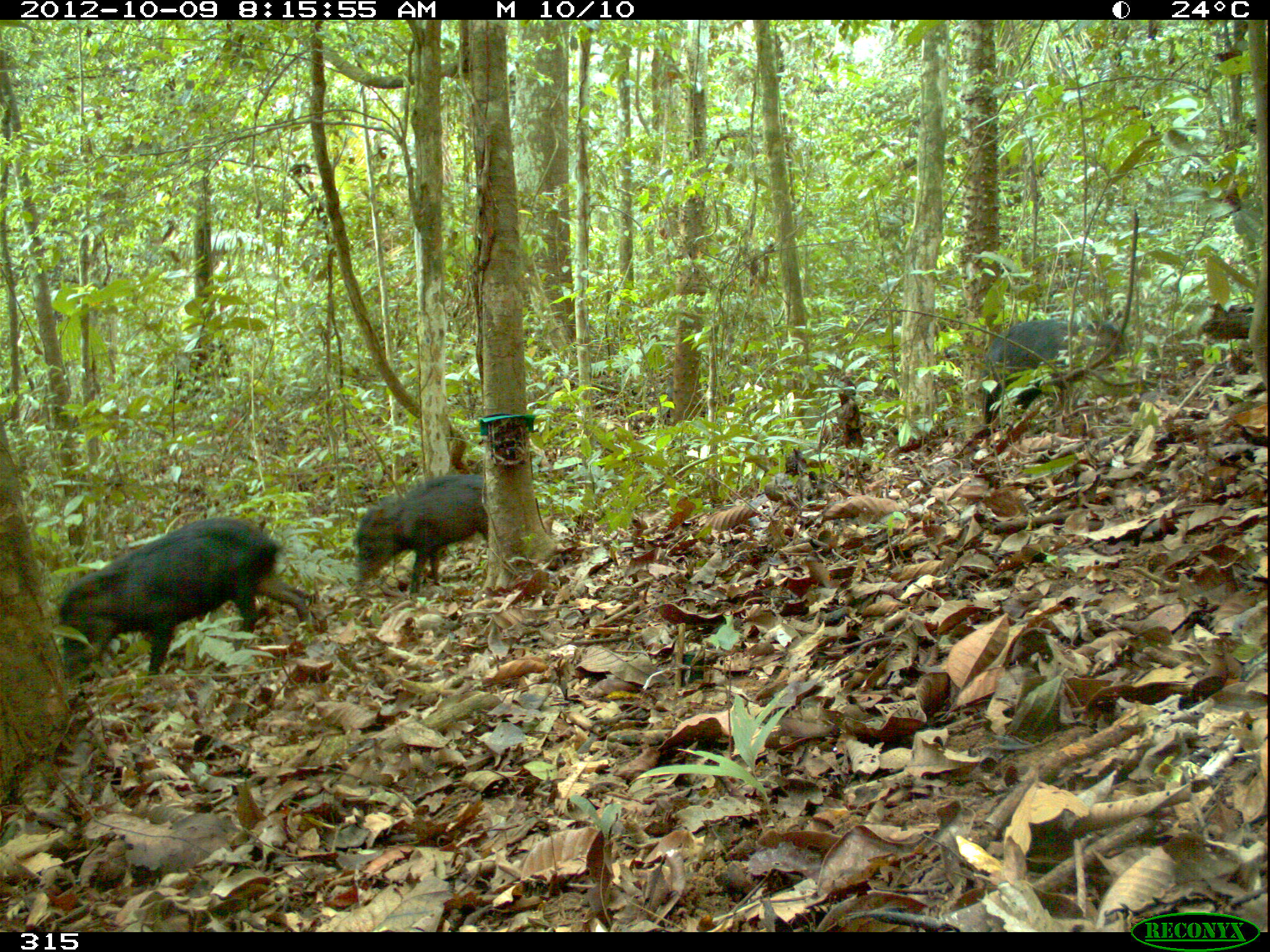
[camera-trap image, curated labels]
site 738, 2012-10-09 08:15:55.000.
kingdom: Animalia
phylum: Chordata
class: Mammalia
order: Artiodactyla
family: Tayassuidae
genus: Tayassu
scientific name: Tayassu pecari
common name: white-lipped peccary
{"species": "Tayassu pecari (white-lipped peccary)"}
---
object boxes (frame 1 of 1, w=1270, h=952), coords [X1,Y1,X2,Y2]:
tayassu pecari: [58,516,317,677]; [974,313,1137,432]; [351,472,491,595]